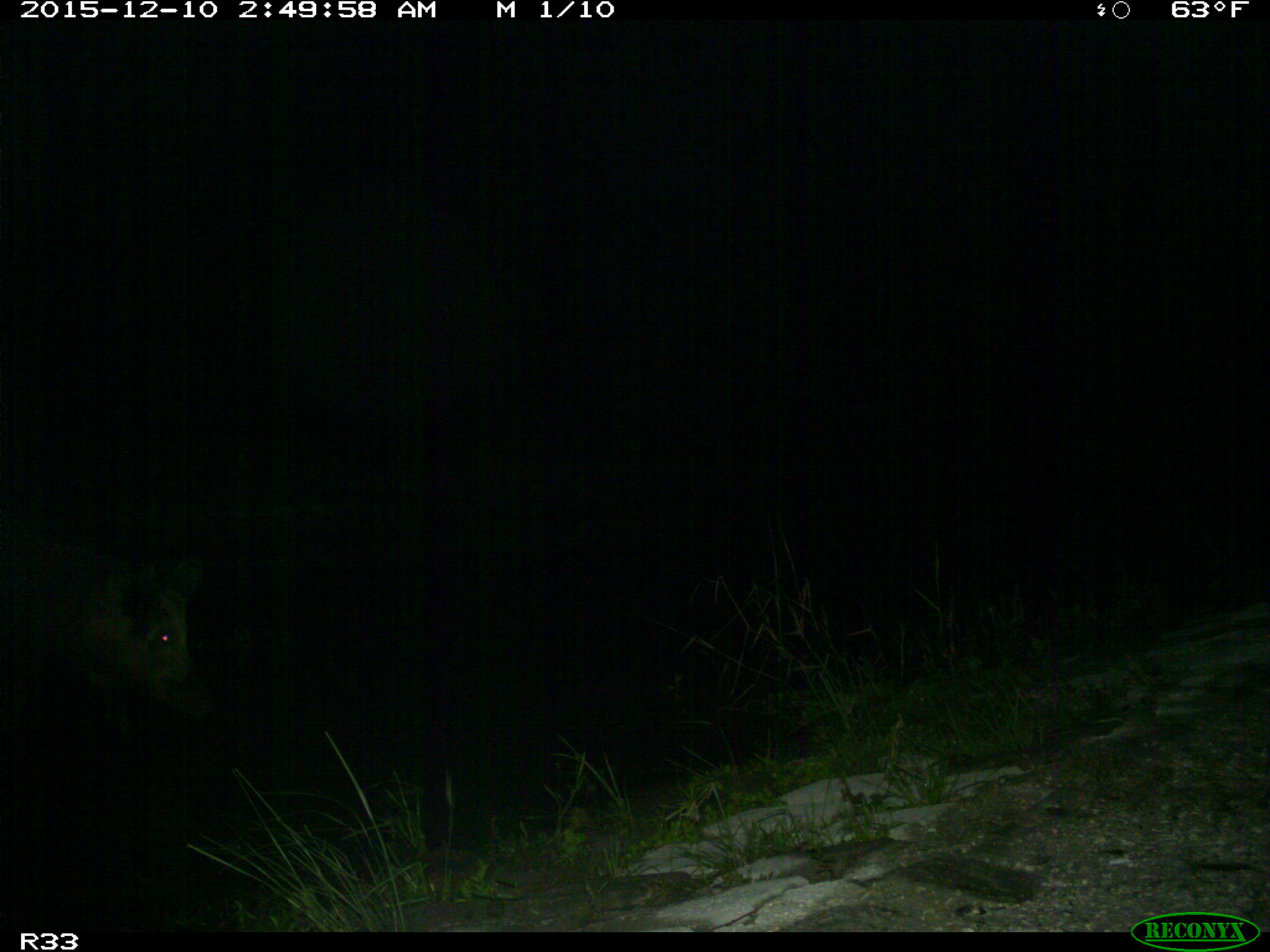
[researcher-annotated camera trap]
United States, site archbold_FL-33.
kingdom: Animalia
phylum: Chordata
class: Mammalia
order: Artiodactyla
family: Suidae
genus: Sus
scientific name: Sus scrofa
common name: wild boar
Sus scrofa (wild boar).